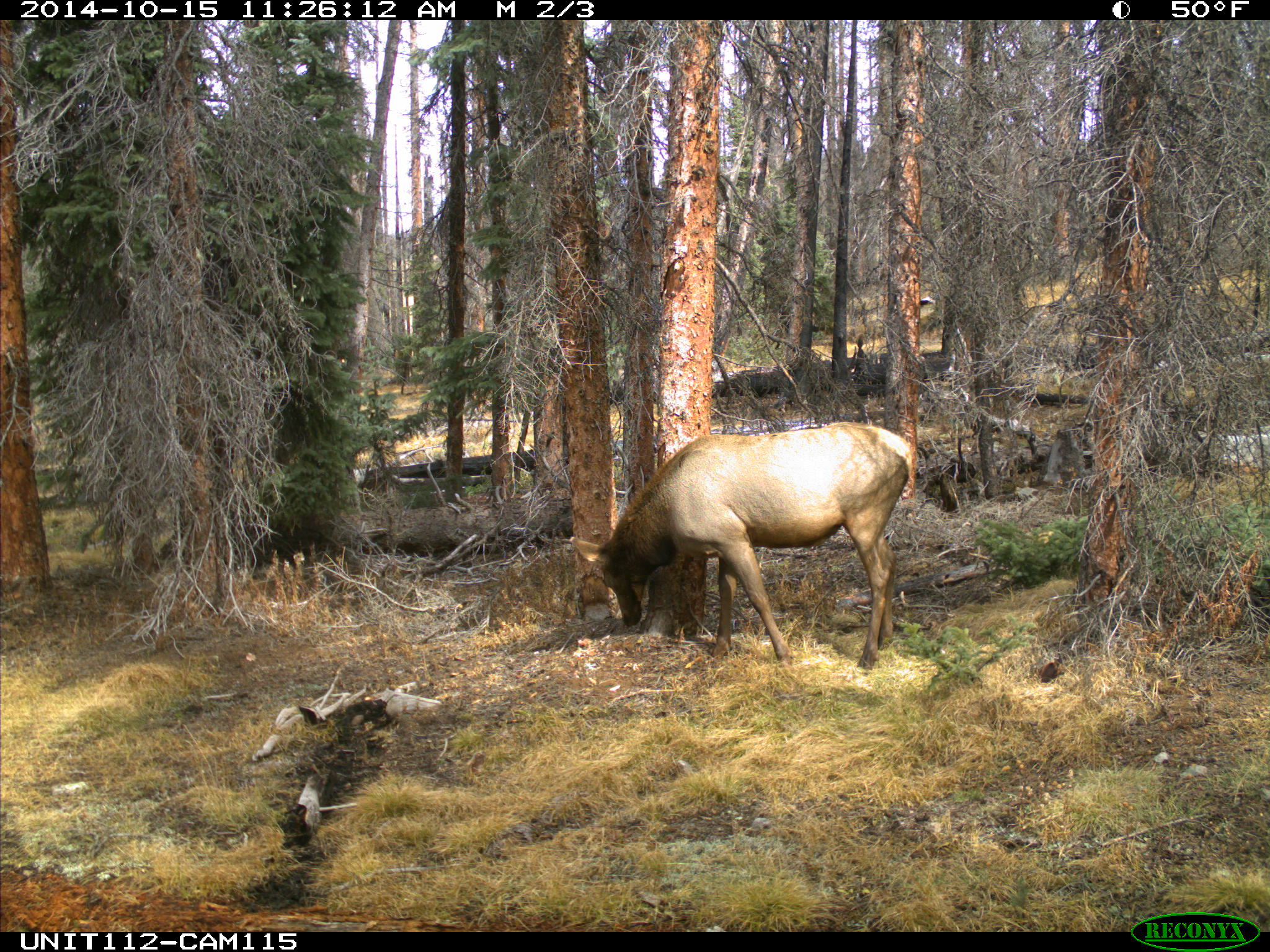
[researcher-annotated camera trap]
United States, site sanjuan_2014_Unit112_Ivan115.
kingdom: Animalia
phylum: Chordata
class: Mammalia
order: Artiodactyla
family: Cervidae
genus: Cervus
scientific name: Cervus elaphus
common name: red deer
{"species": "Cervus elaphus (red deer)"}